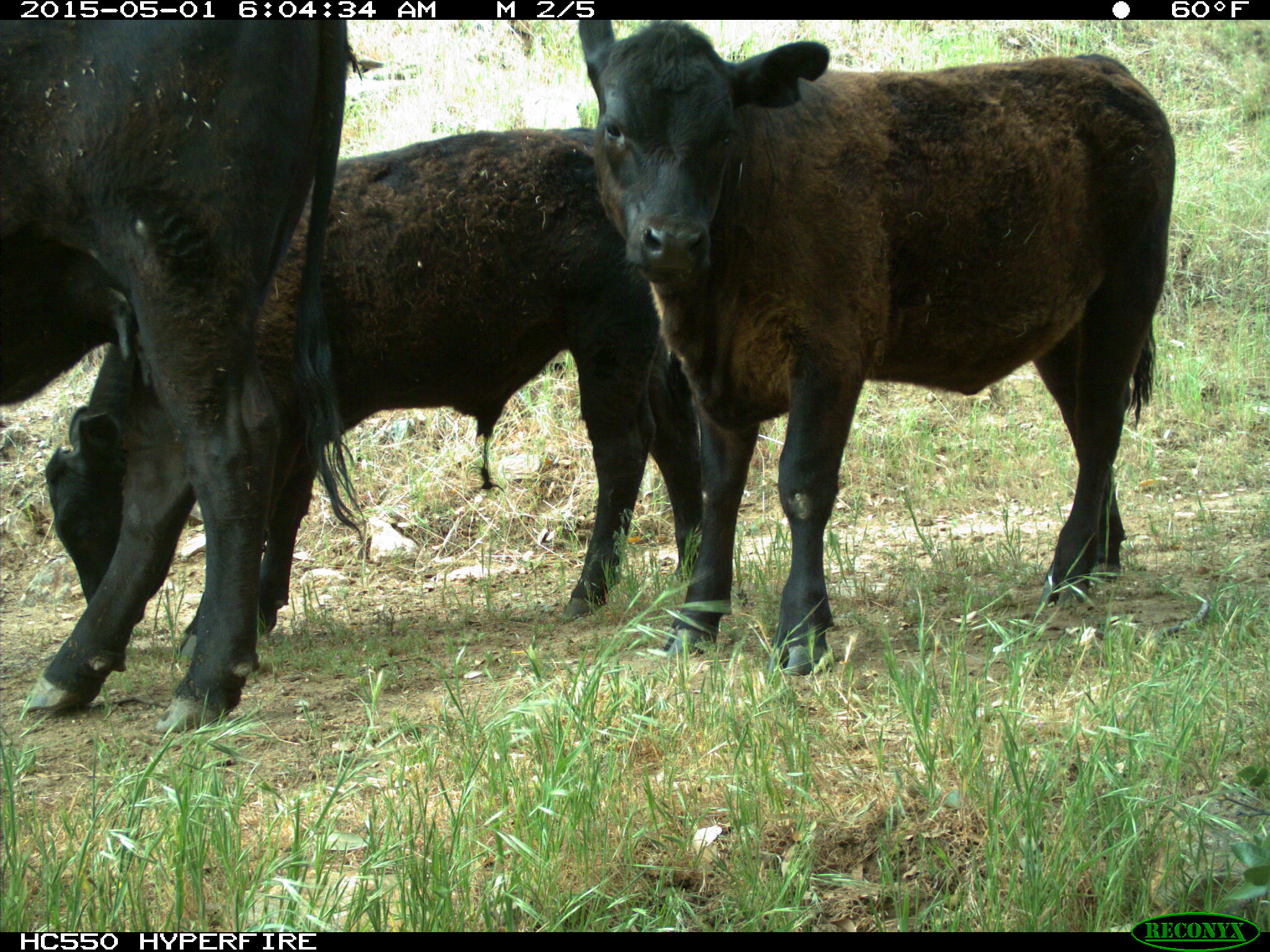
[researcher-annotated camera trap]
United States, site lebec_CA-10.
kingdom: Animalia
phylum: Chordata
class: Mammalia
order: Artiodactyla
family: Bovidae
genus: Bos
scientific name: Bos taurus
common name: domestic cow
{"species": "Bos taurus (domestic cow)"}